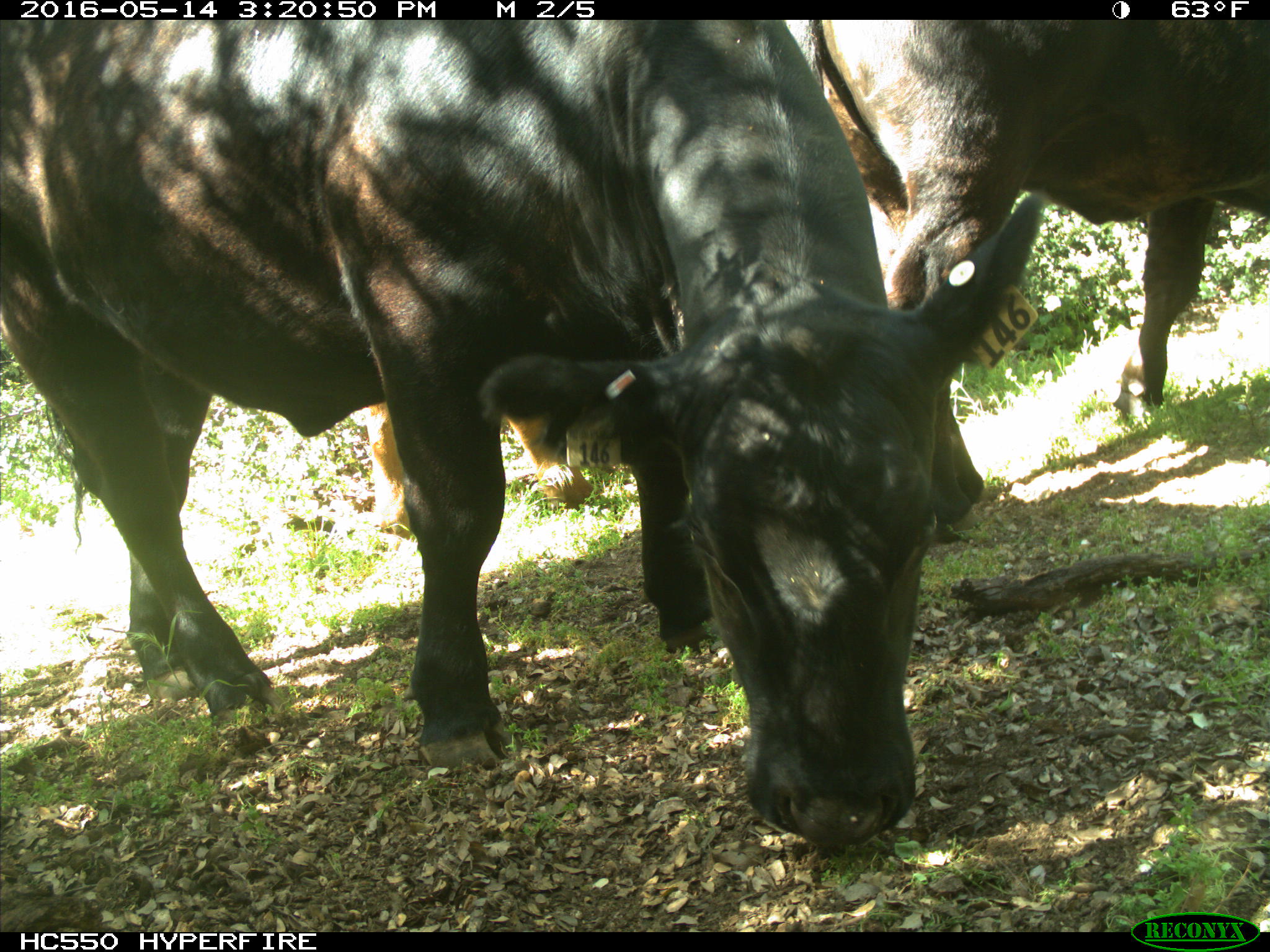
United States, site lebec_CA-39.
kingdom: Animalia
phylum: Chordata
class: Mammalia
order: Artiodactyla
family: Bovidae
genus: Bos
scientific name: Bos taurus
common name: domestic cow